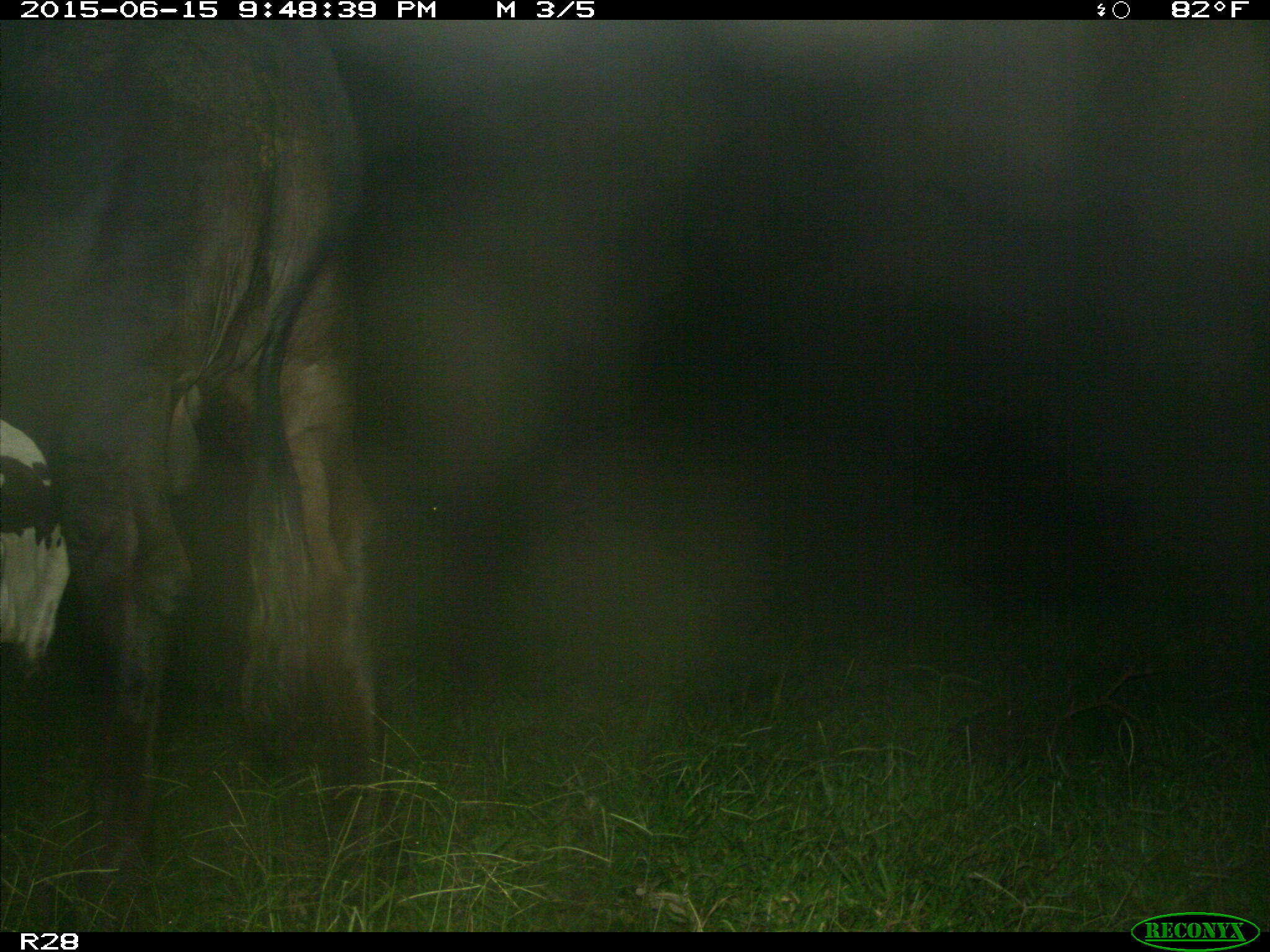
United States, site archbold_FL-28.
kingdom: Animalia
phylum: Chordata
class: Mammalia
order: Artiodactyla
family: Bovidae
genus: Bos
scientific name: Bos taurus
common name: domestic cow